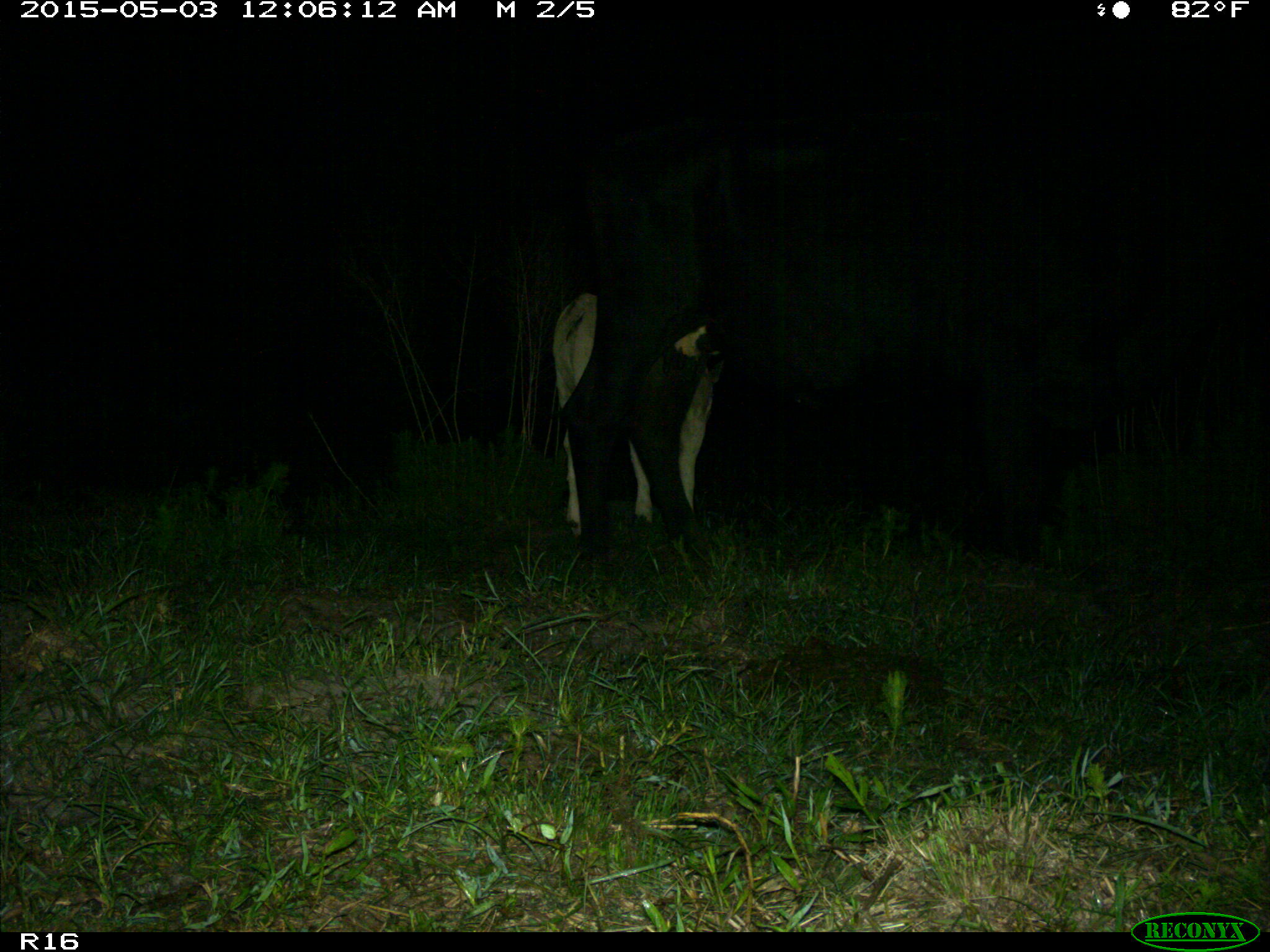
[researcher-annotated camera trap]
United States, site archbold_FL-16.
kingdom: Animalia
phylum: Chordata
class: Mammalia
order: Artiodactyla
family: Bovidae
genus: Bos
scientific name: Bos taurus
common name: domestic cow